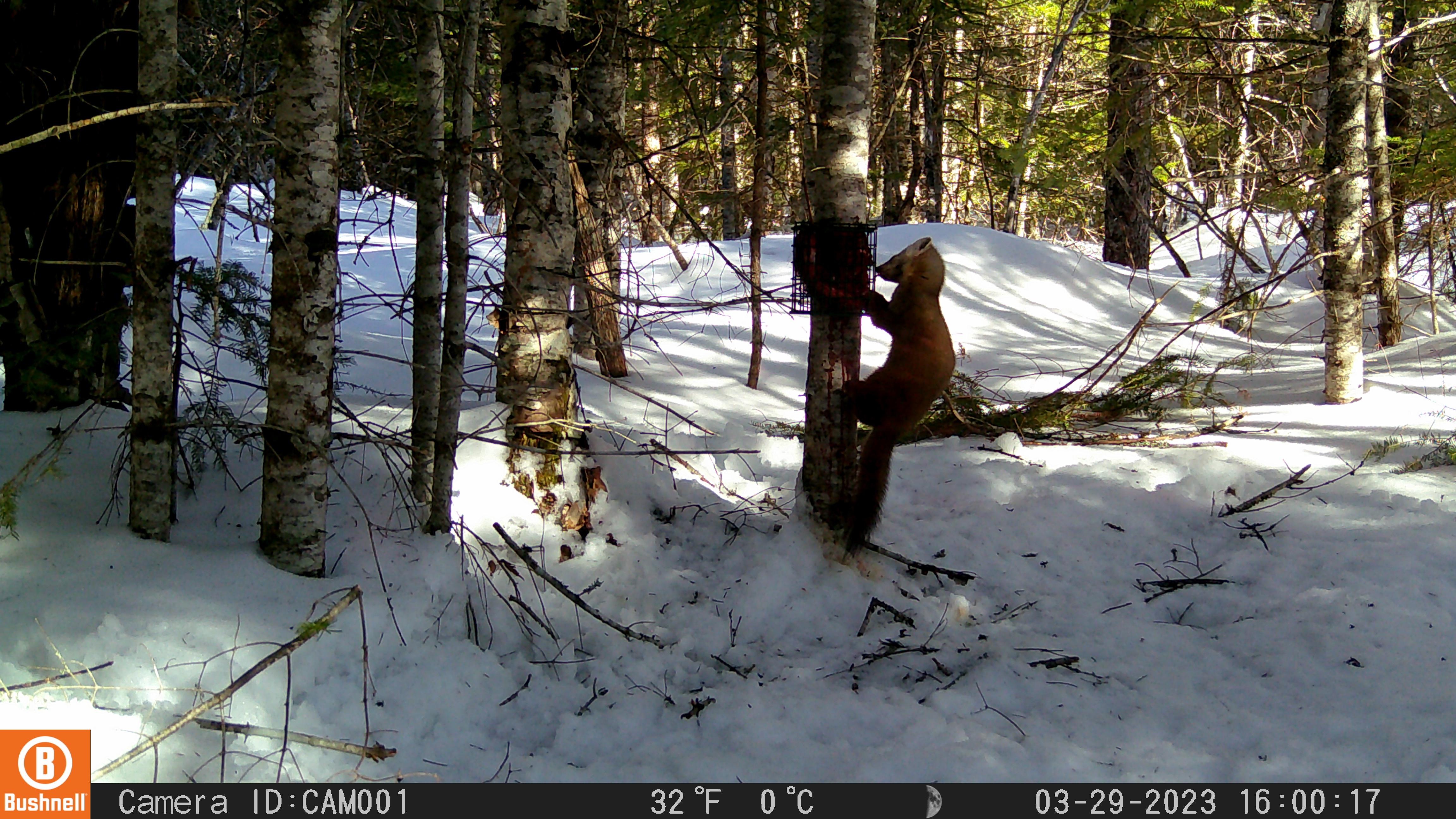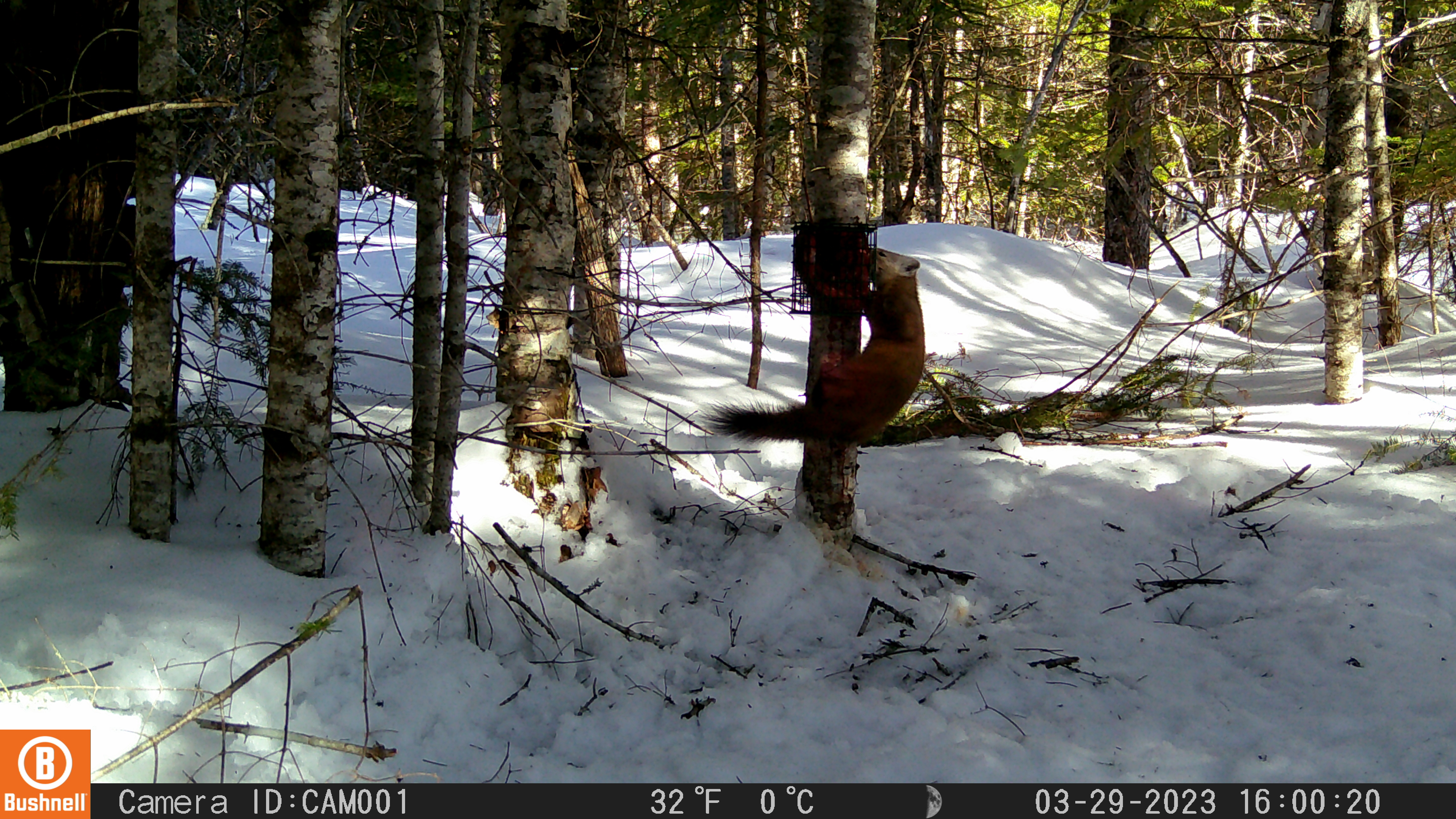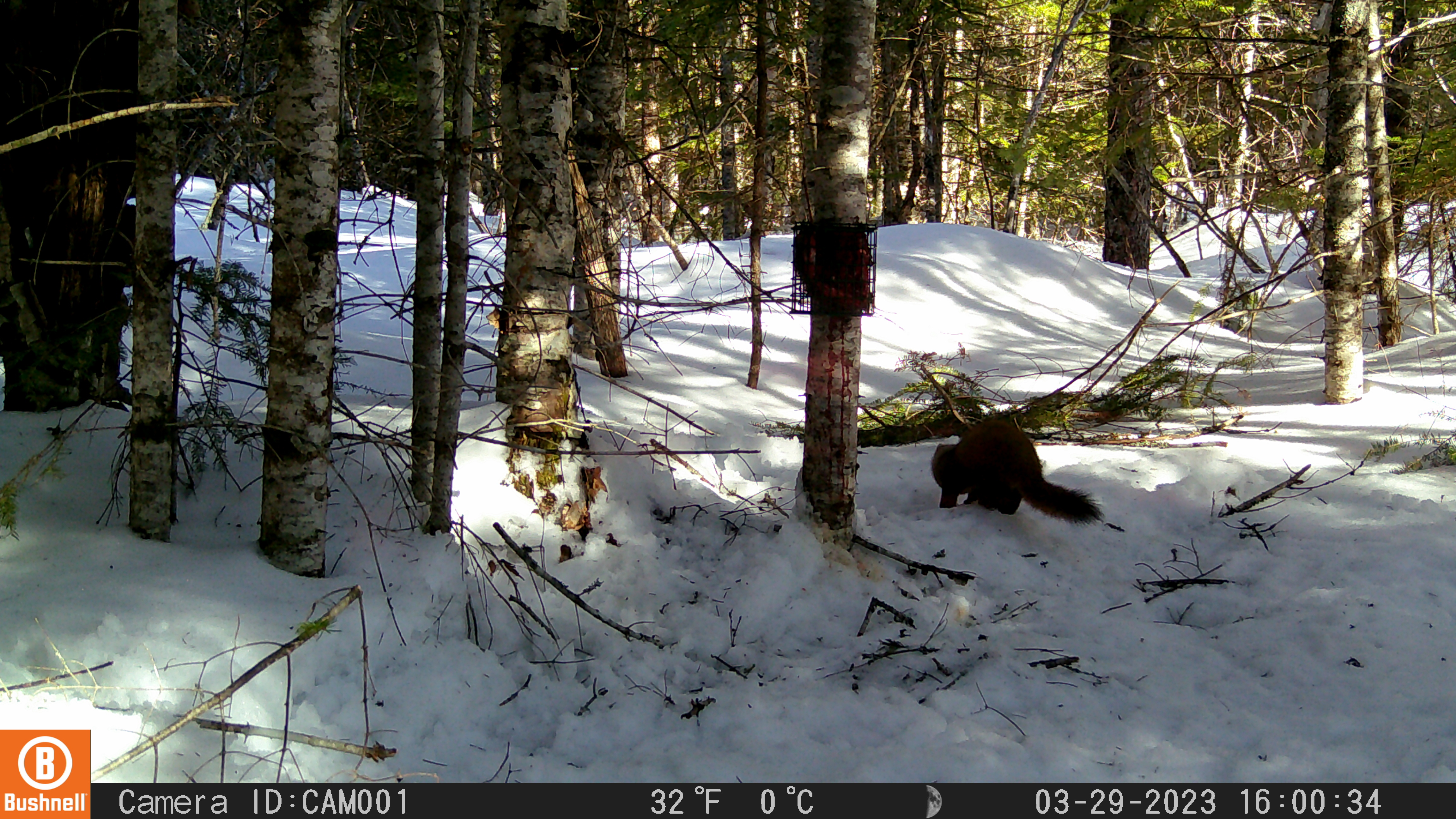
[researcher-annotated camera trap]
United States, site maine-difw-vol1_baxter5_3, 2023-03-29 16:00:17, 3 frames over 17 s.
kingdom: Animalia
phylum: Chordata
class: Mammalia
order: Carnivora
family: Mustelidae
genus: Martes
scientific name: Martes americana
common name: american marten